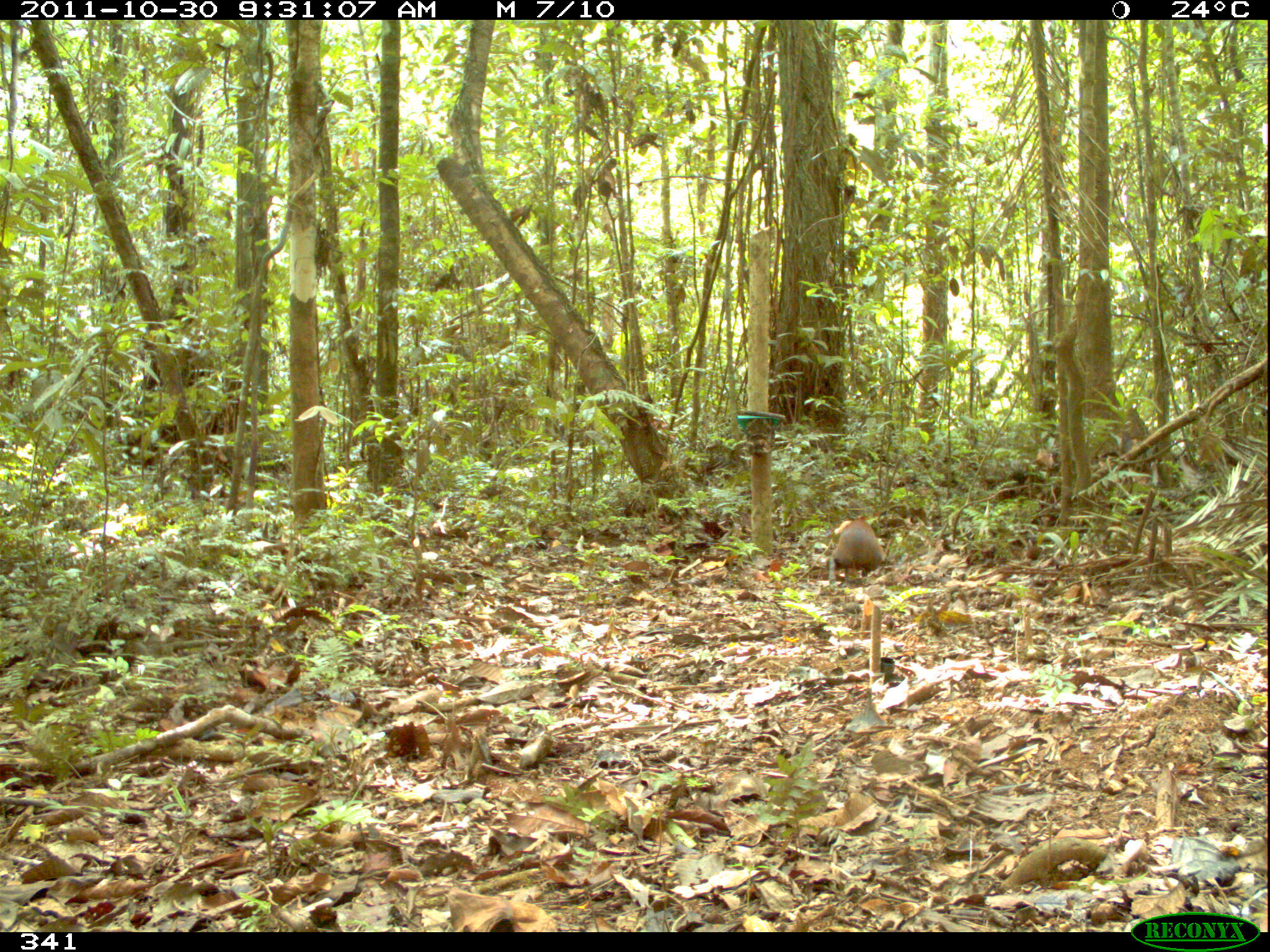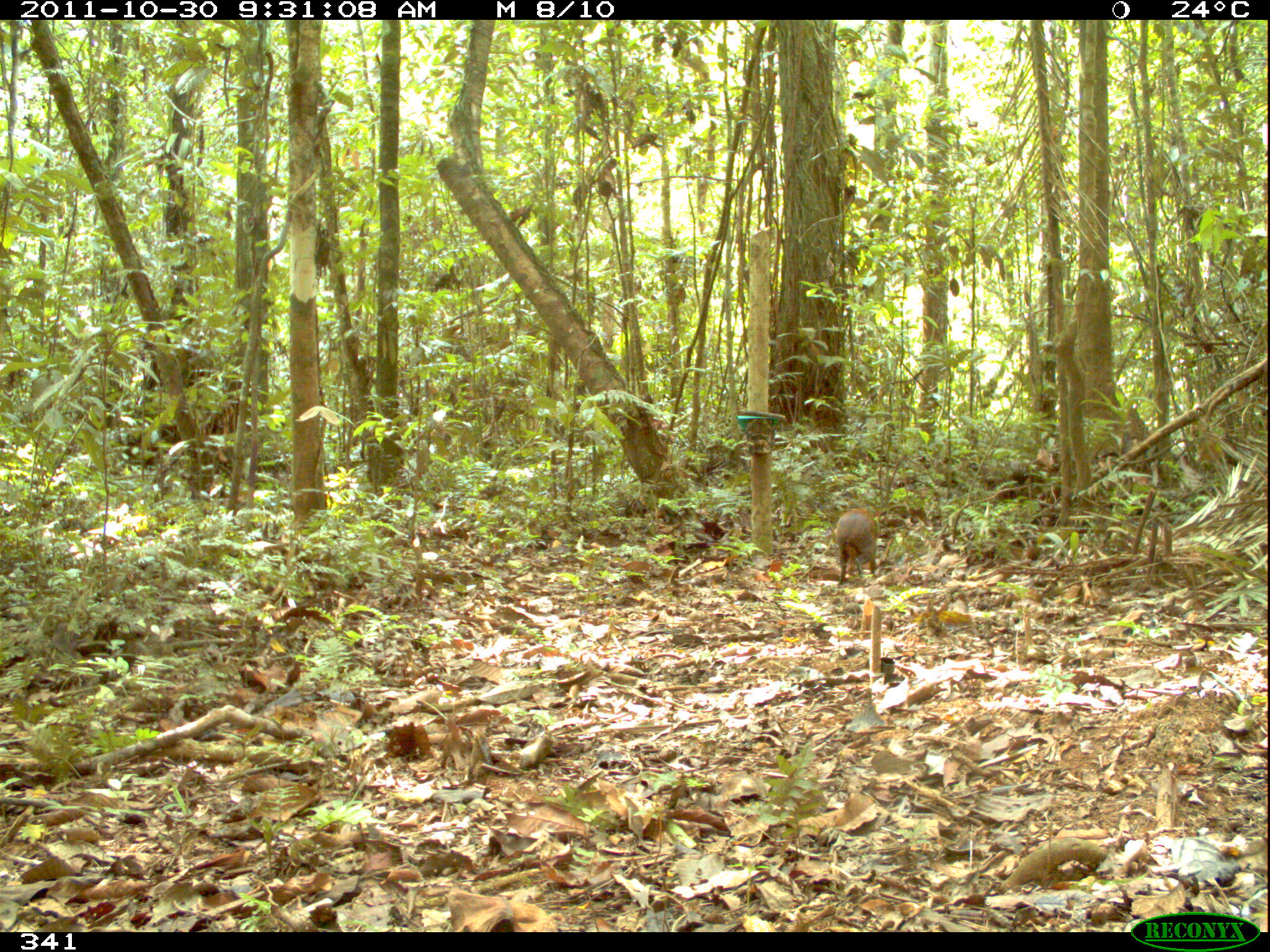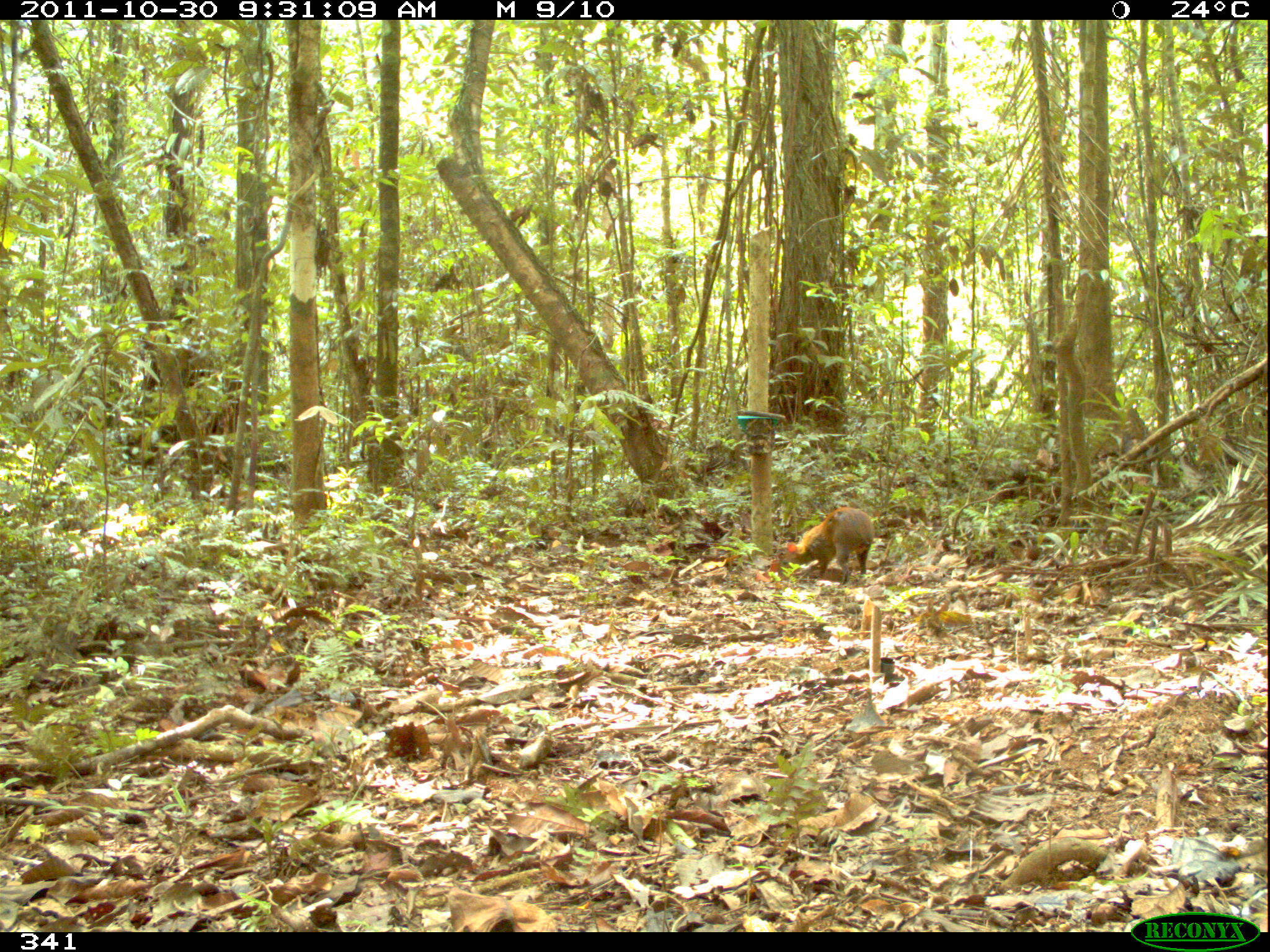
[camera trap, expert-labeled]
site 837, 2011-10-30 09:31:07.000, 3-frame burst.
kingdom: Animalia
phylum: Chordata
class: Mammalia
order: Rodentia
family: Dasyproctidae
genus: Dasyprocta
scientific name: Dasyprocta punctata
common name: central american agouti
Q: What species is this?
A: Dasyprocta punctata (central american agouti).